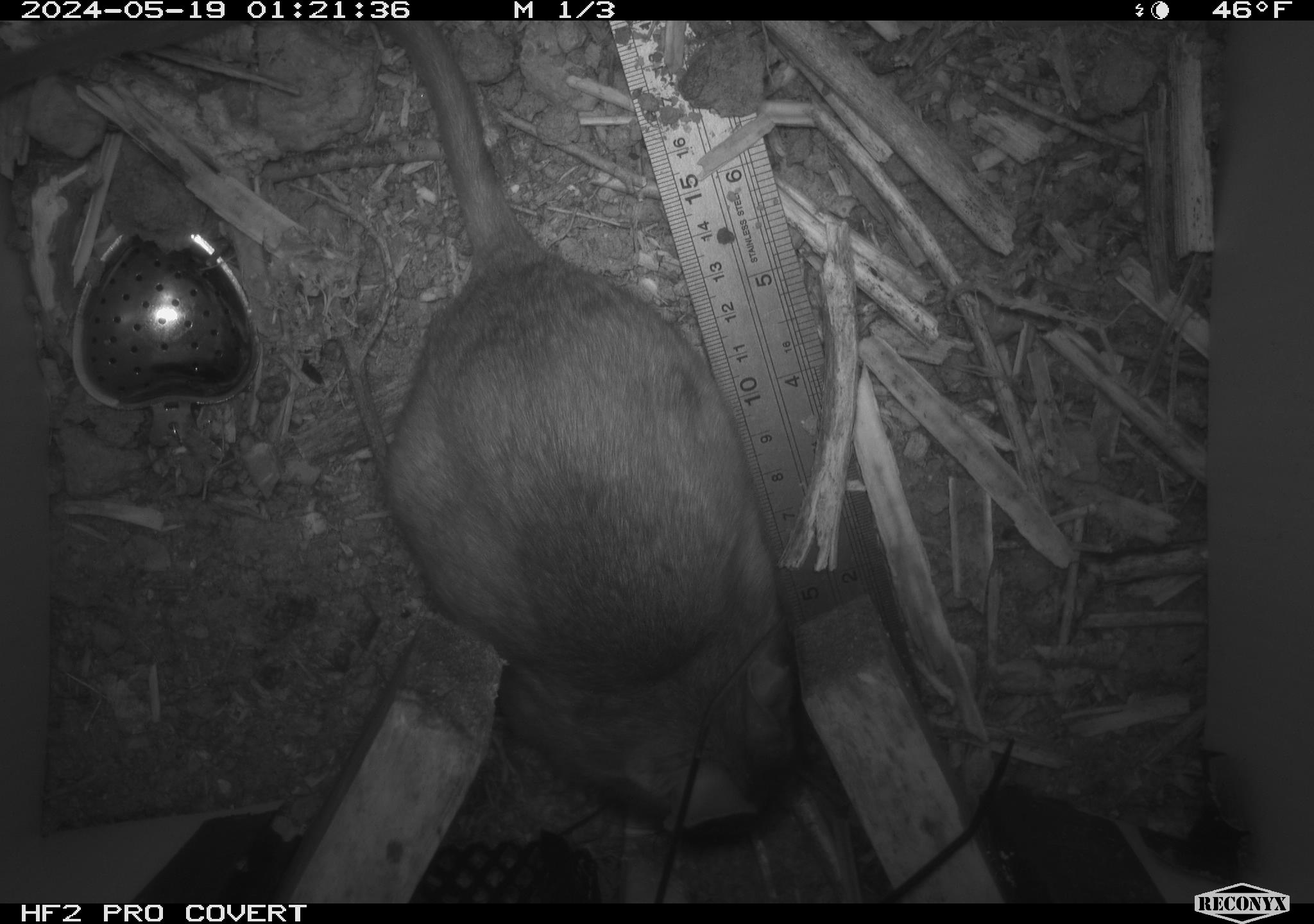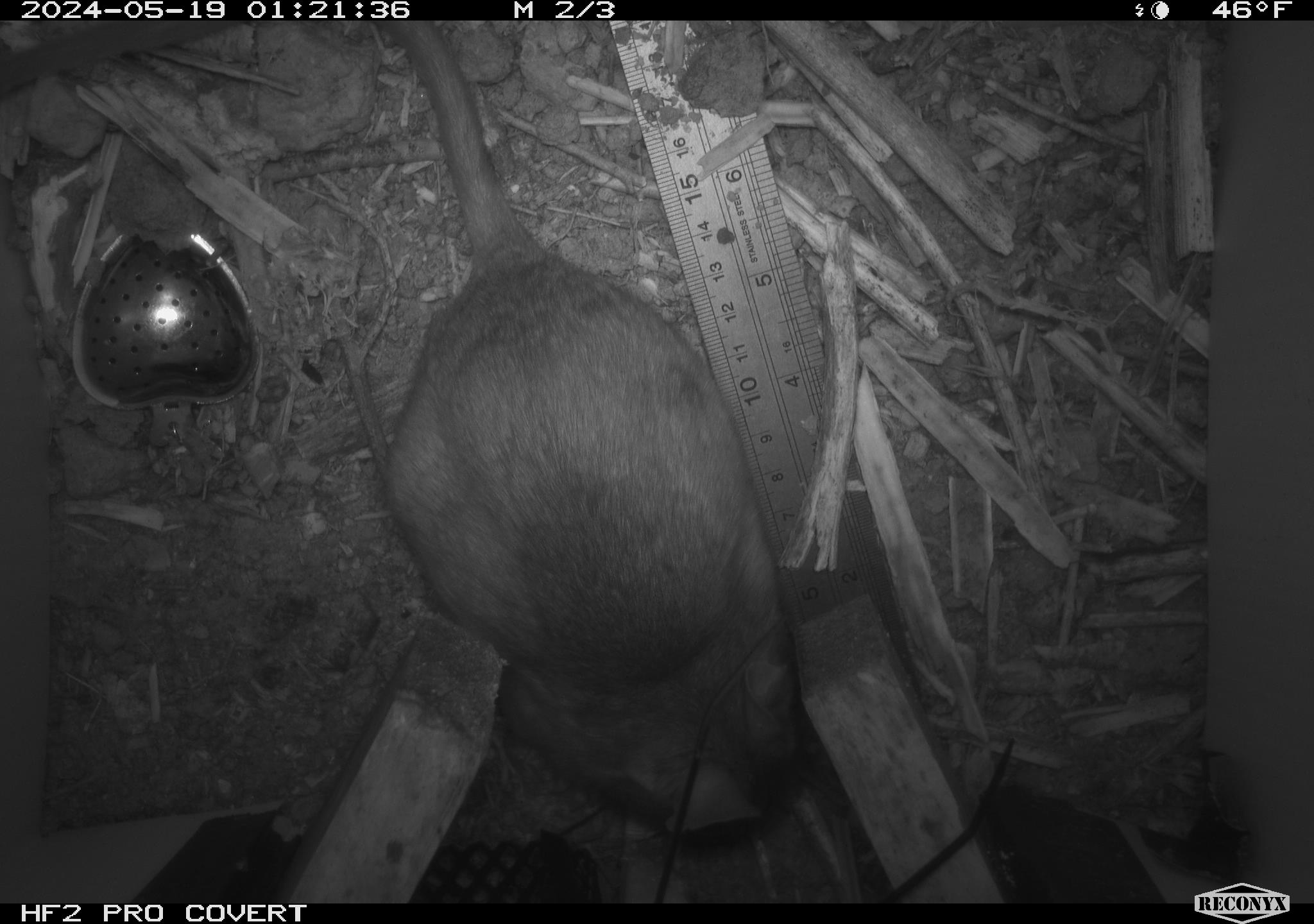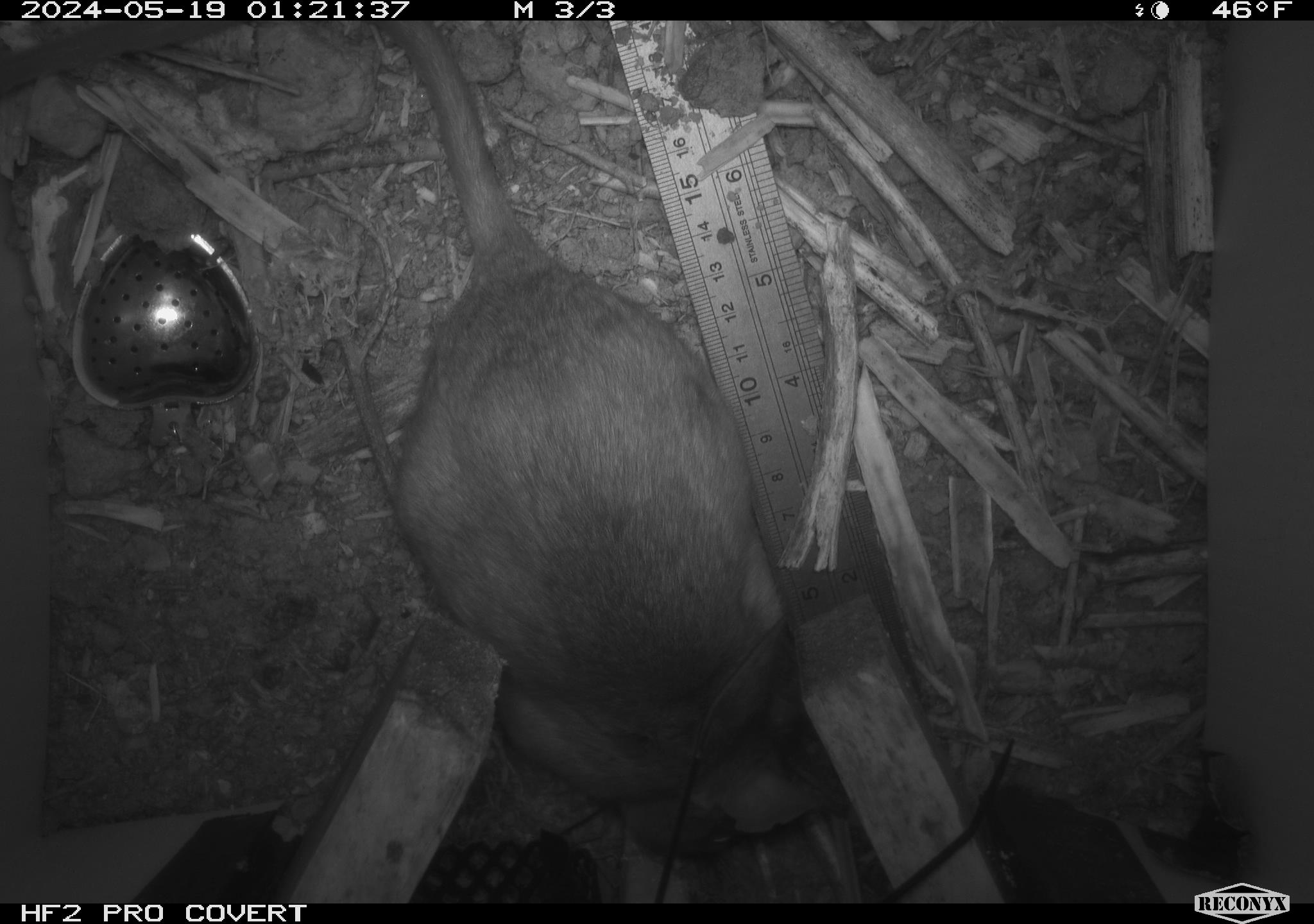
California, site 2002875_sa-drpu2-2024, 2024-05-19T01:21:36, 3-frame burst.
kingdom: Animalia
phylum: Chordata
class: Mammalia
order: Rodentia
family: Cricetidae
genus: Neotoma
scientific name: Neotoma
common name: pack rat or woodrat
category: neotoma species